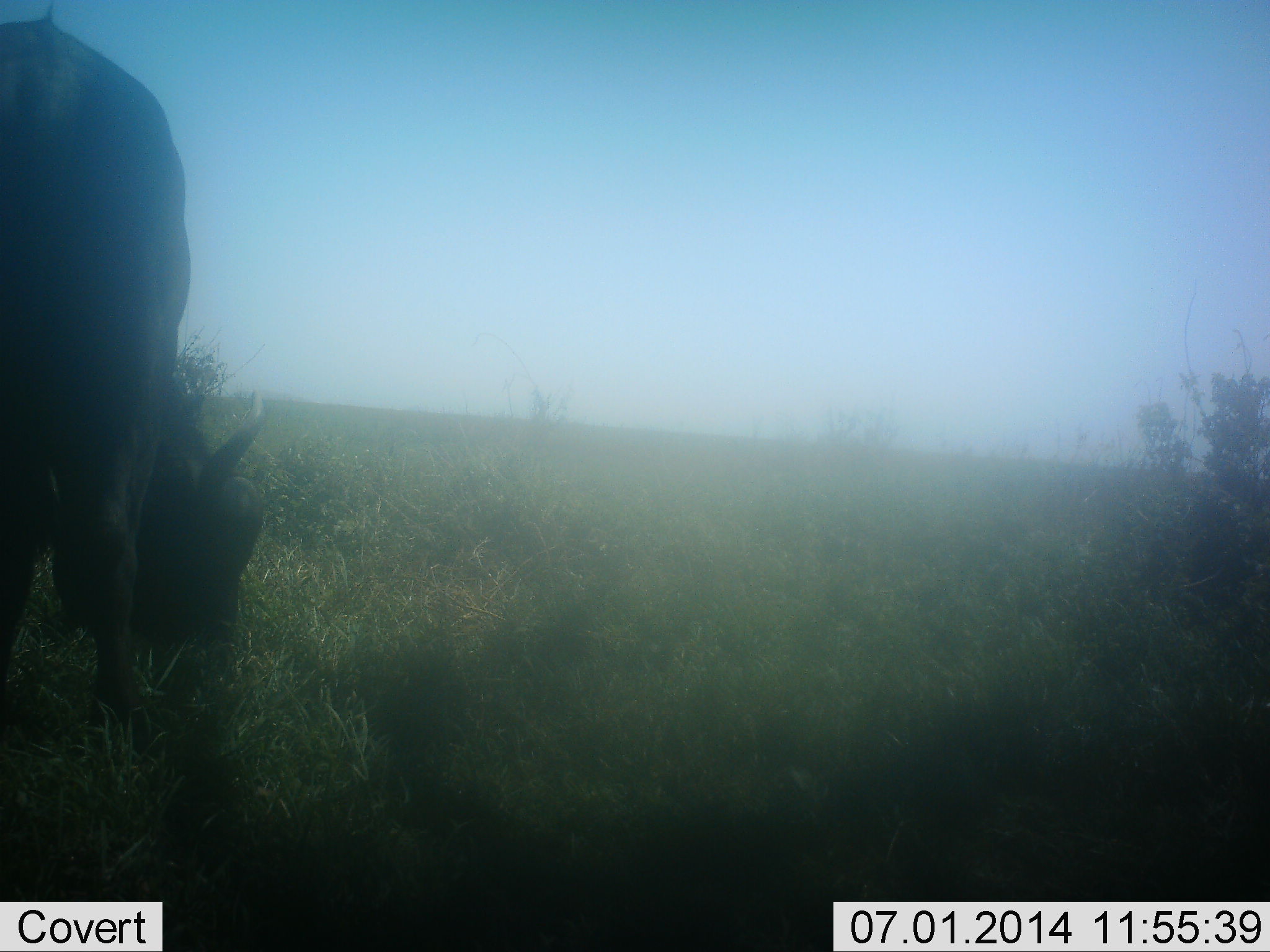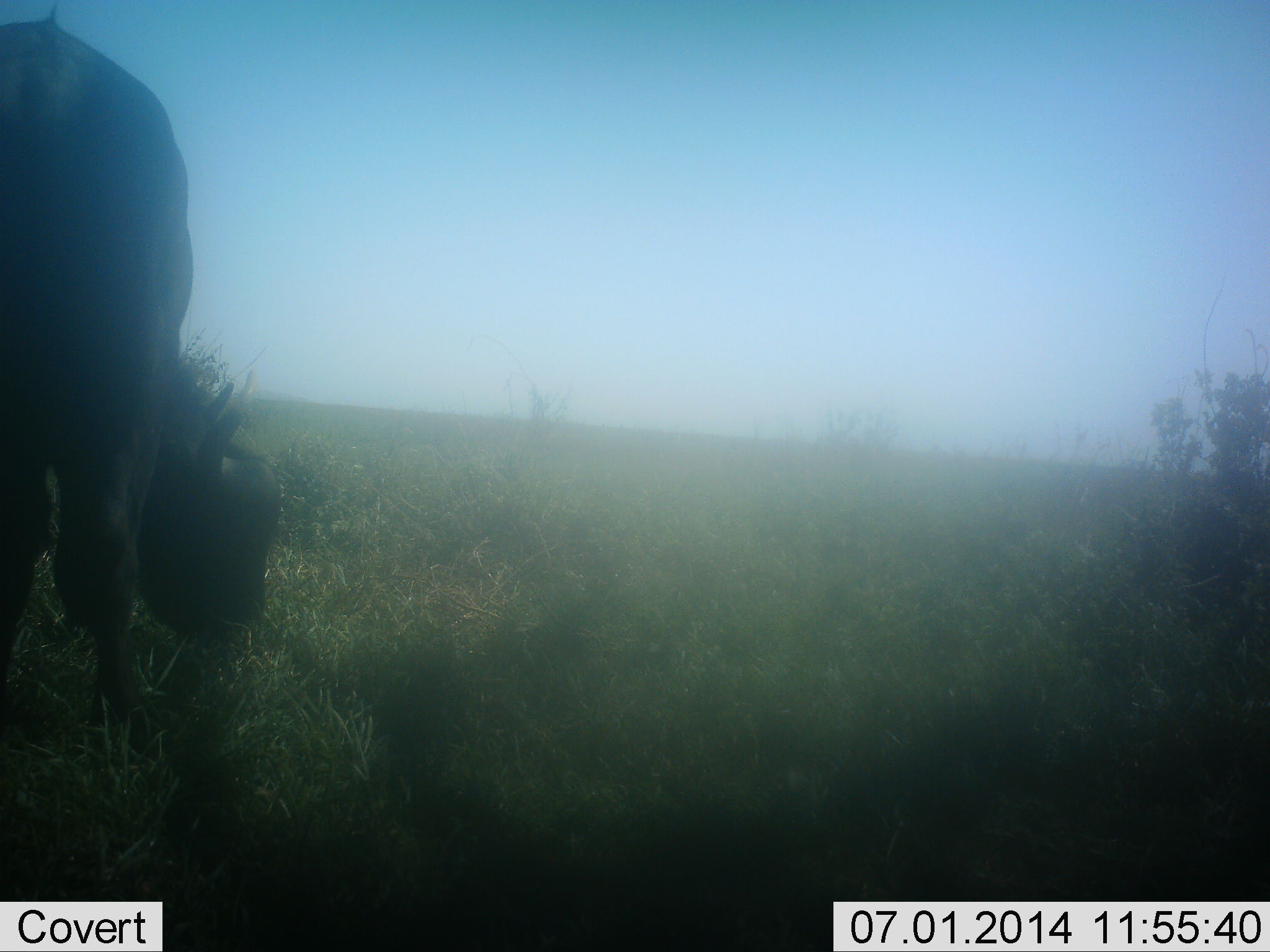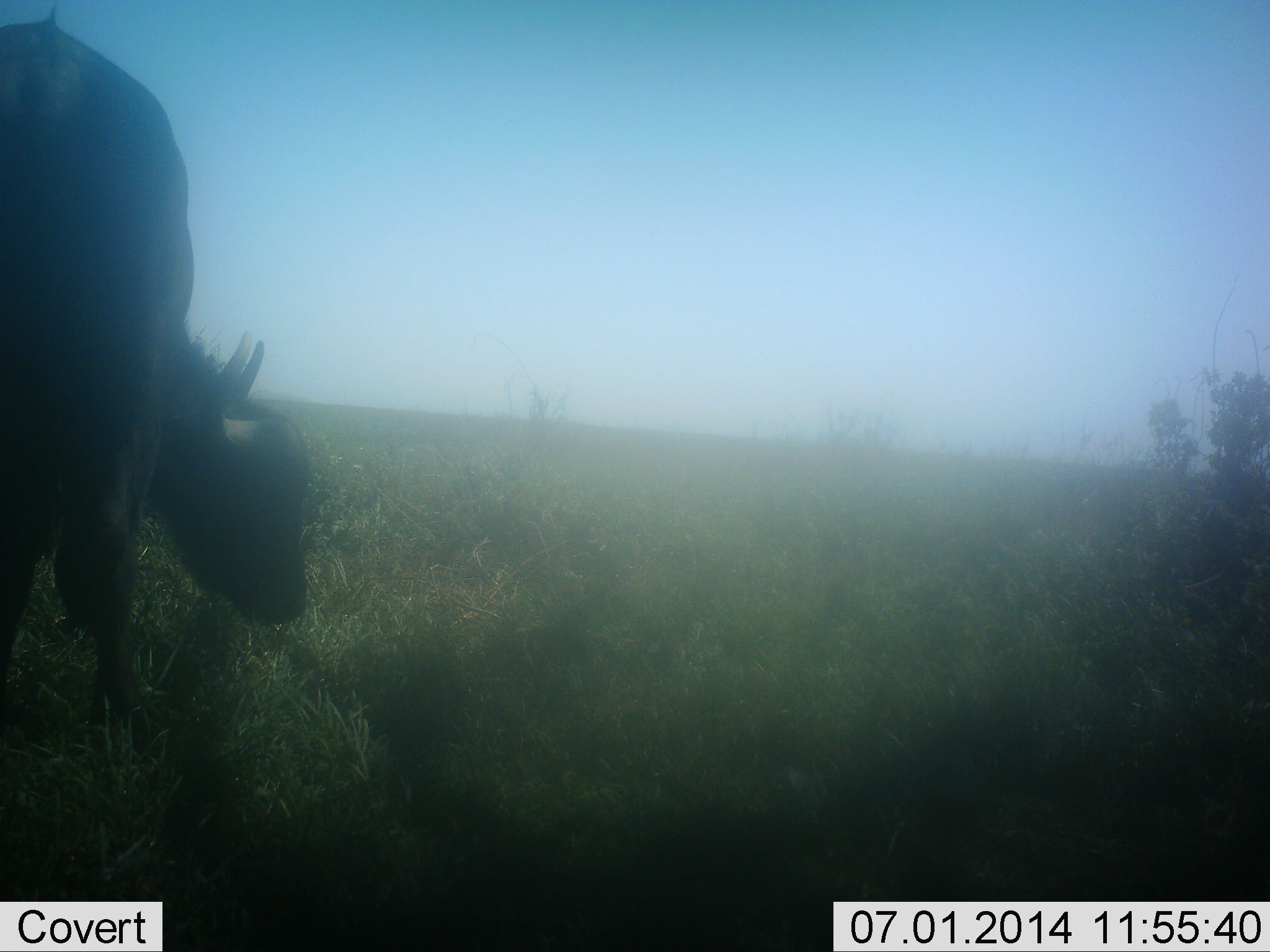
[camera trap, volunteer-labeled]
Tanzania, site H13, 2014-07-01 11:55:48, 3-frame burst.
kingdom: Animalia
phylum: Chordata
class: Mammalia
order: Artiodactyla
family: Bovidae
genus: Connochaetes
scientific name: Connochaetes taurinus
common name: blue wildebeest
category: wildebeest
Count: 1.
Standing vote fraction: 30%.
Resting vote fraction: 0%.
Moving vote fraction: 10%.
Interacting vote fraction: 0%.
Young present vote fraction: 0%.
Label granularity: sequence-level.